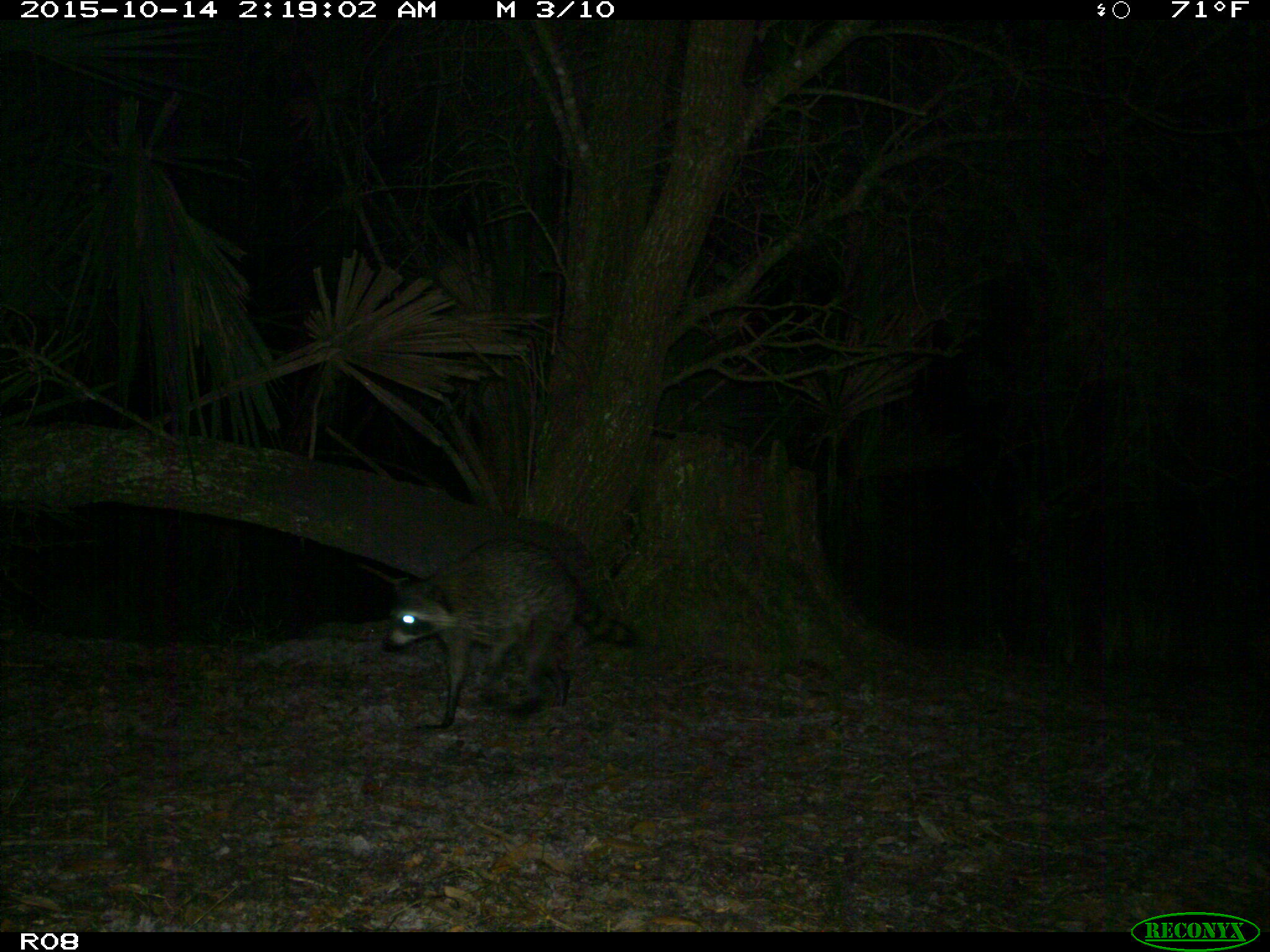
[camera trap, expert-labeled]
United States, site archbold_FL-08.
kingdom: Animalia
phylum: Chordata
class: Mammalia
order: Carnivora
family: Procyonidae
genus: Procyon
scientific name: Procyon lotor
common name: common raccoon